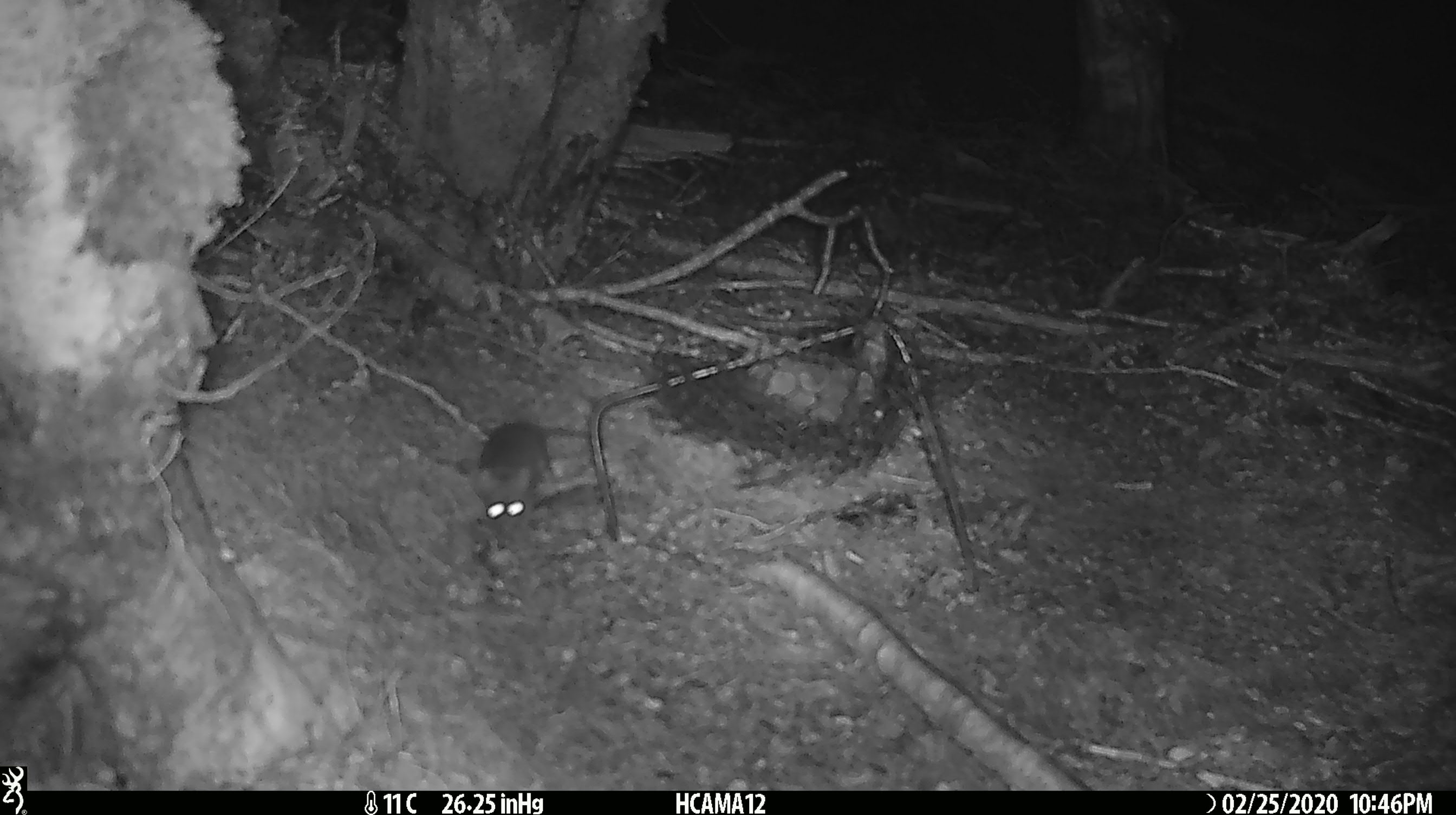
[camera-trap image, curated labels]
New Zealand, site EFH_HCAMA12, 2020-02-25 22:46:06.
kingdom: Animalia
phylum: Chordata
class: Mammalia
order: Rodentia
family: Muridae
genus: Mus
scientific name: Mus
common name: mouse